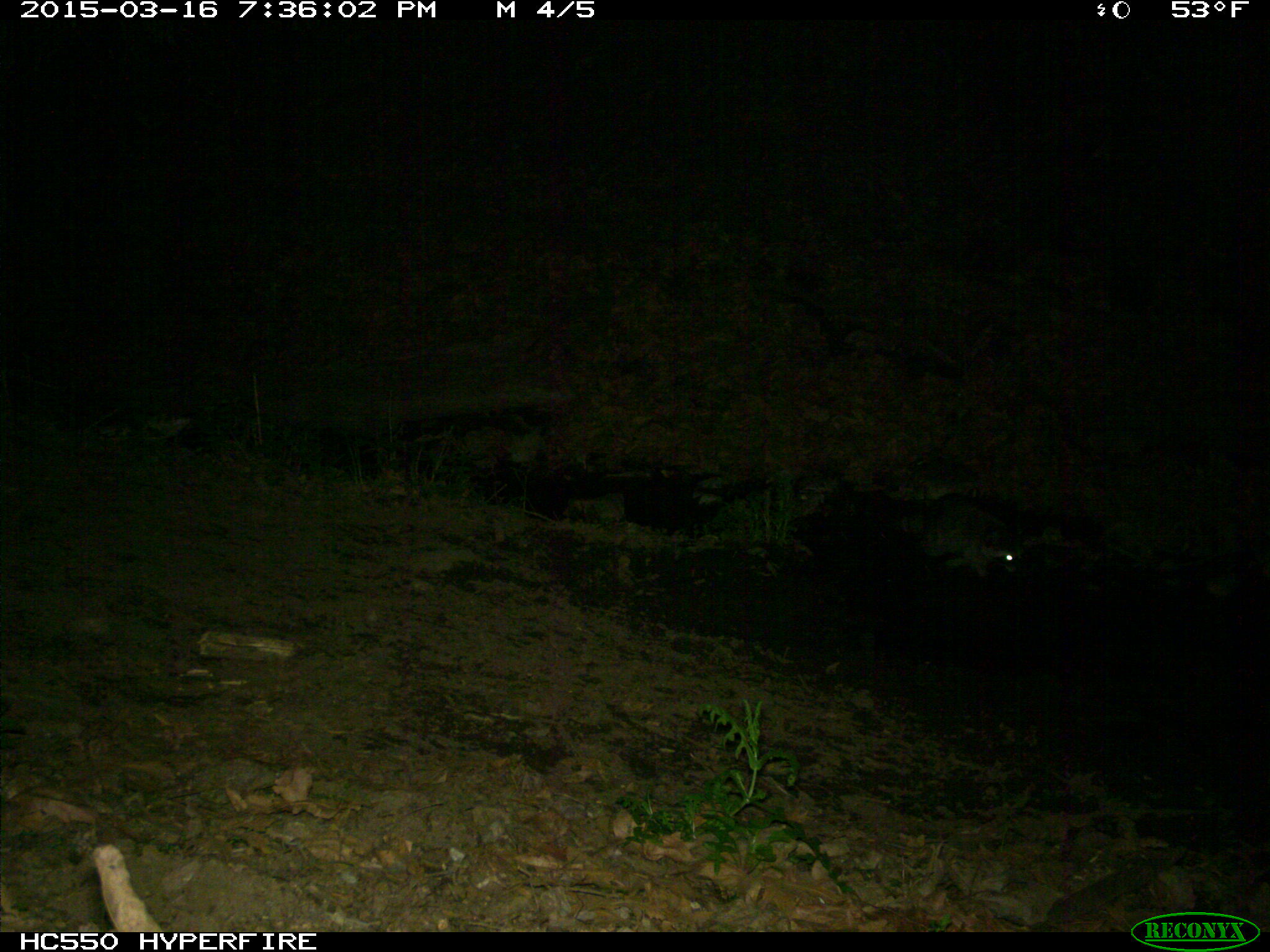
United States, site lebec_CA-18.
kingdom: Animalia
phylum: Chordata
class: Mammalia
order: Carnivora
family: Procyonidae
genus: Procyon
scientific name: Procyon lotor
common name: common raccoon